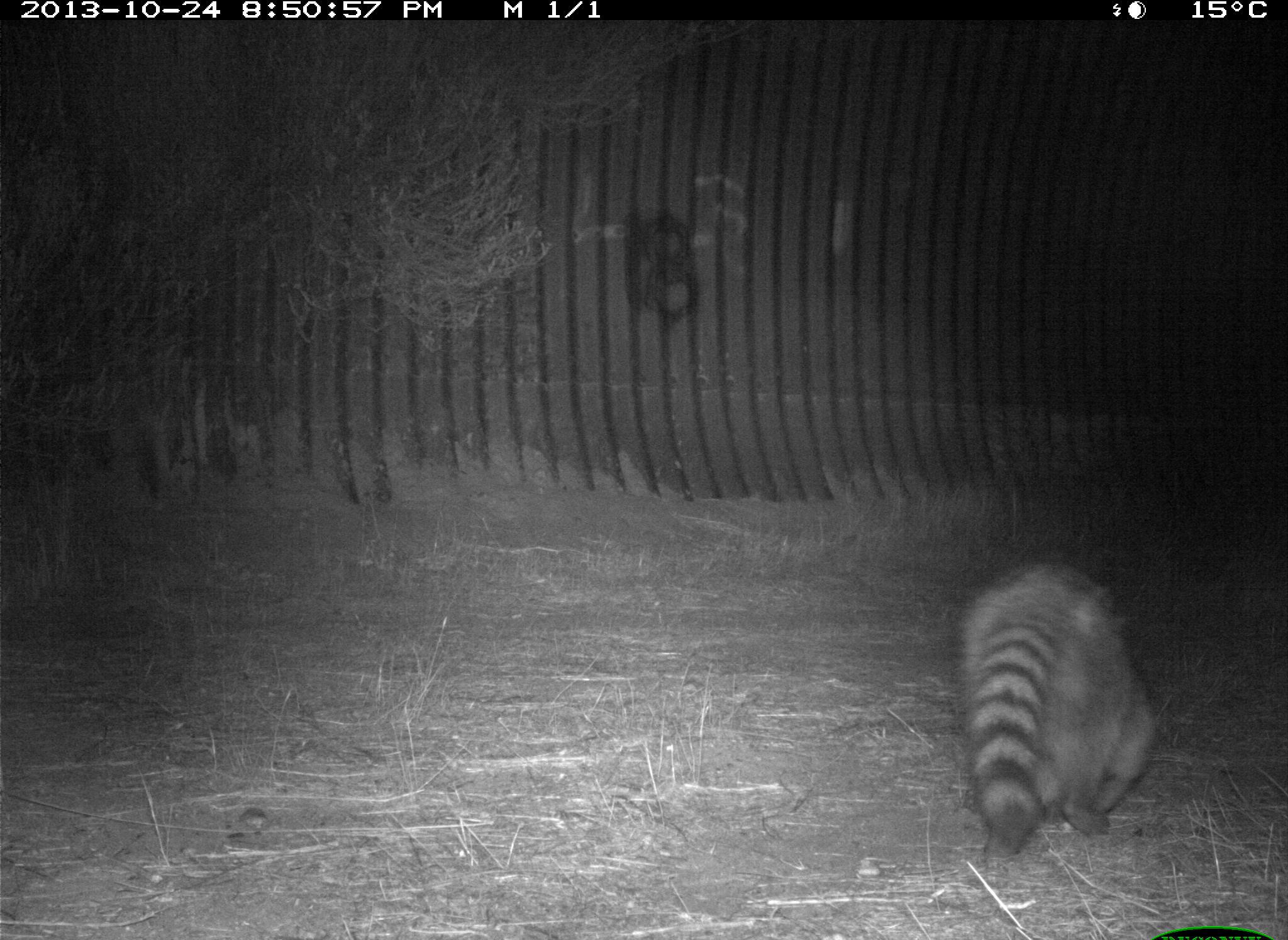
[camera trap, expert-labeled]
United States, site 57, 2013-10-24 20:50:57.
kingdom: Animalia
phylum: Chordata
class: Mammalia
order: Carnivora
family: Procyonidae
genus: Procyon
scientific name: Procyon lotor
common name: raccoon